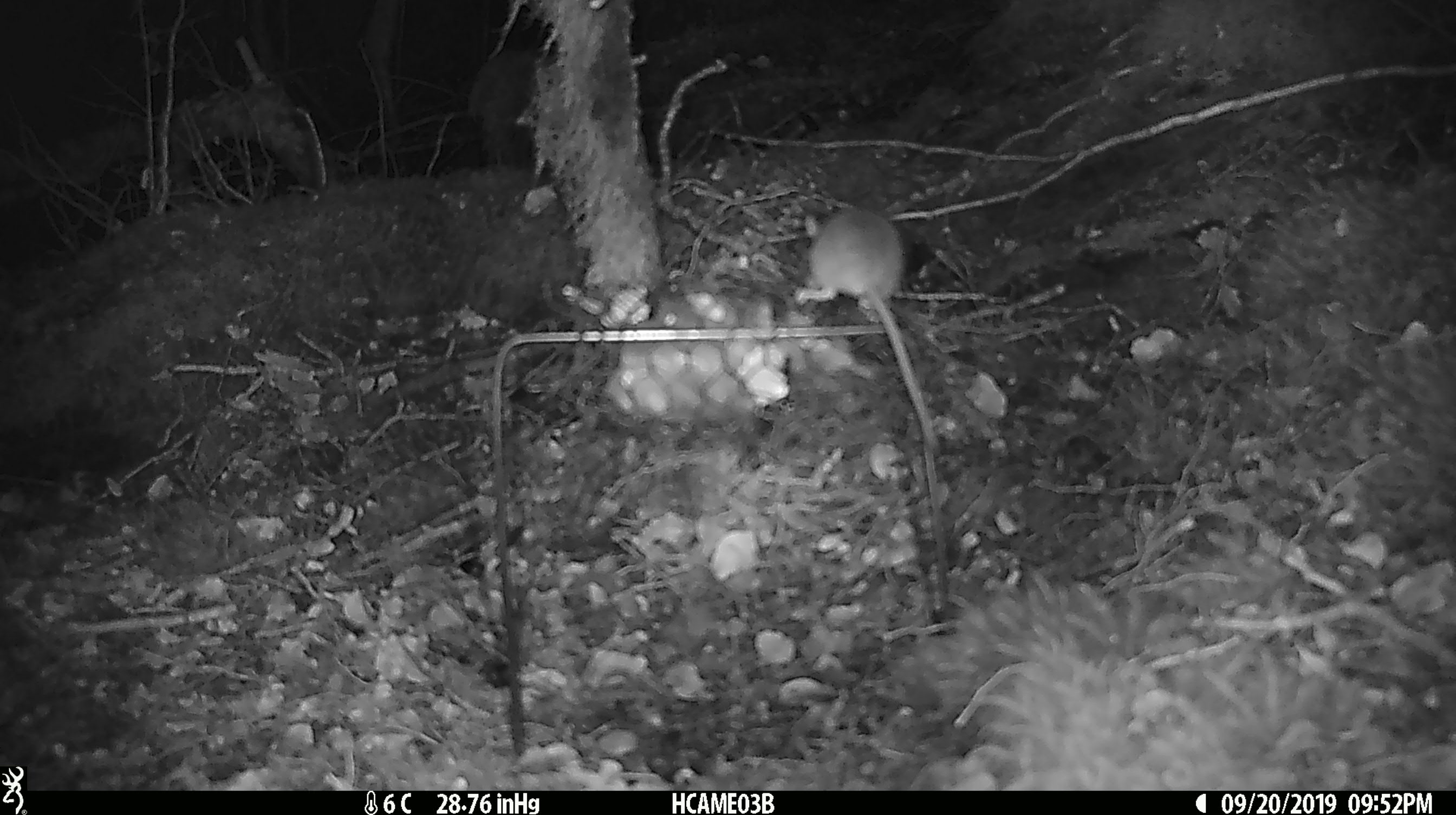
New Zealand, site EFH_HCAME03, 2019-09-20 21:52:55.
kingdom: Animalia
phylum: Chordata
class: Mammalia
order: Rodentia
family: Muridae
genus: Mus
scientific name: Mus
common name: mouse